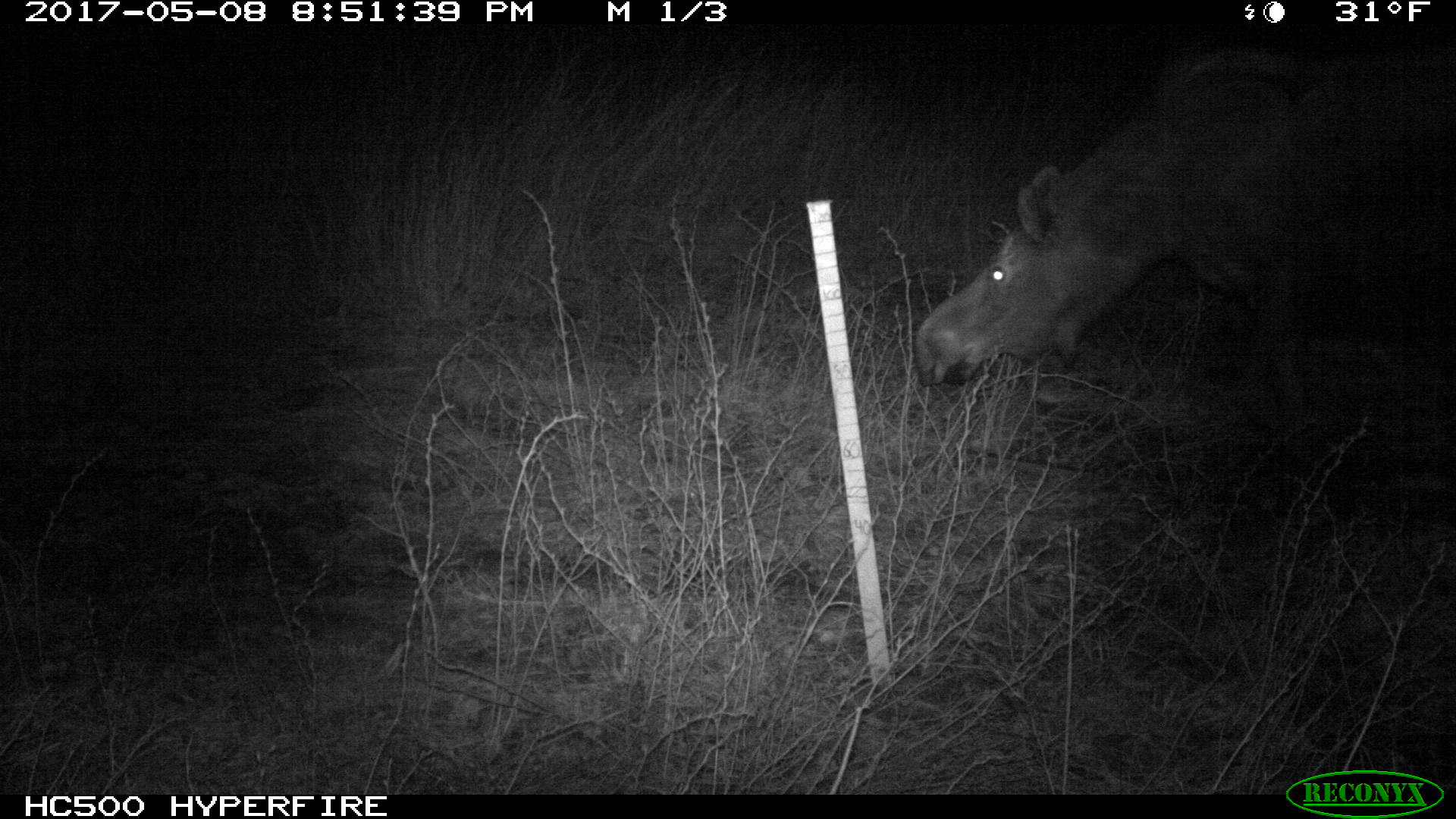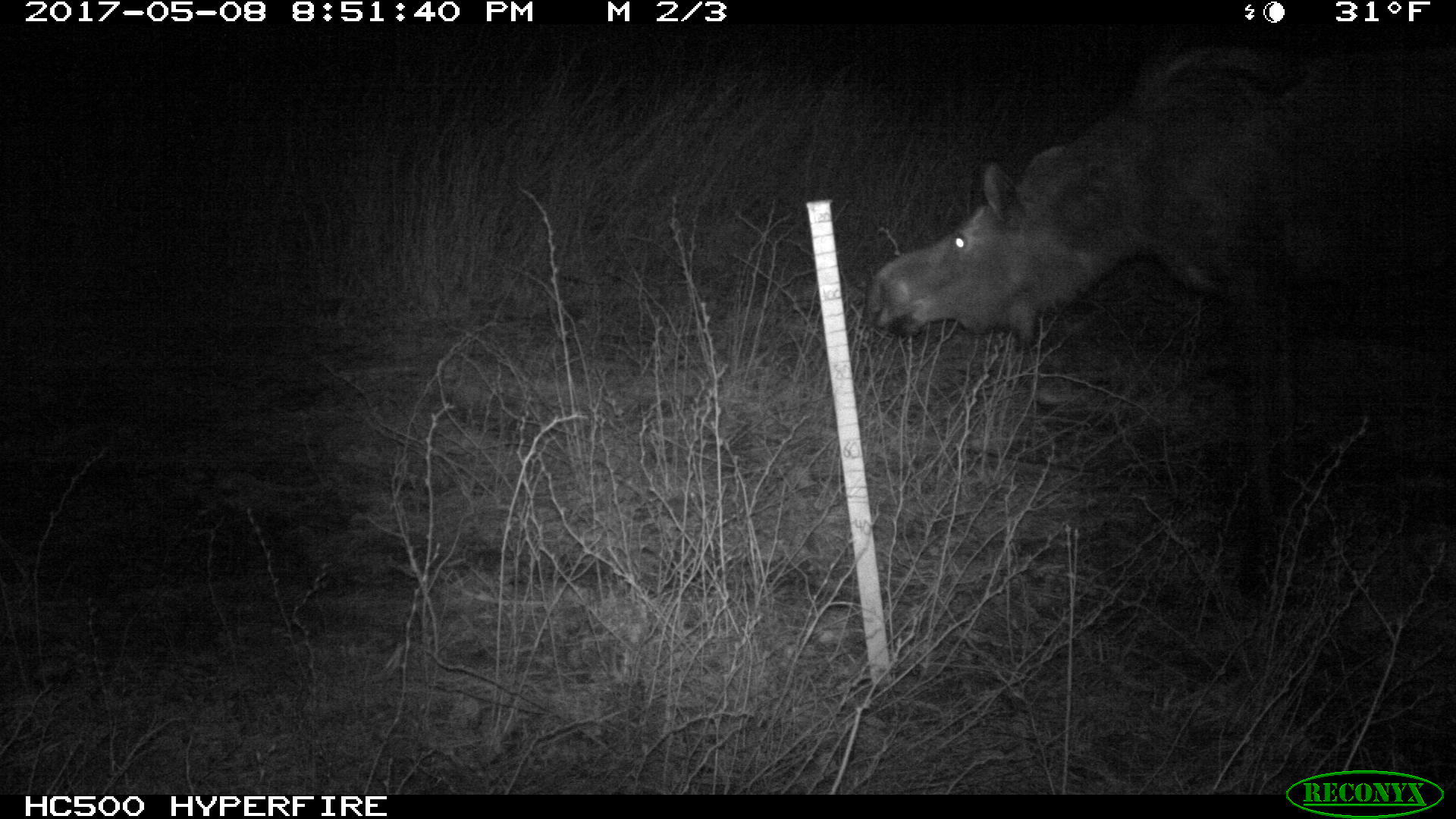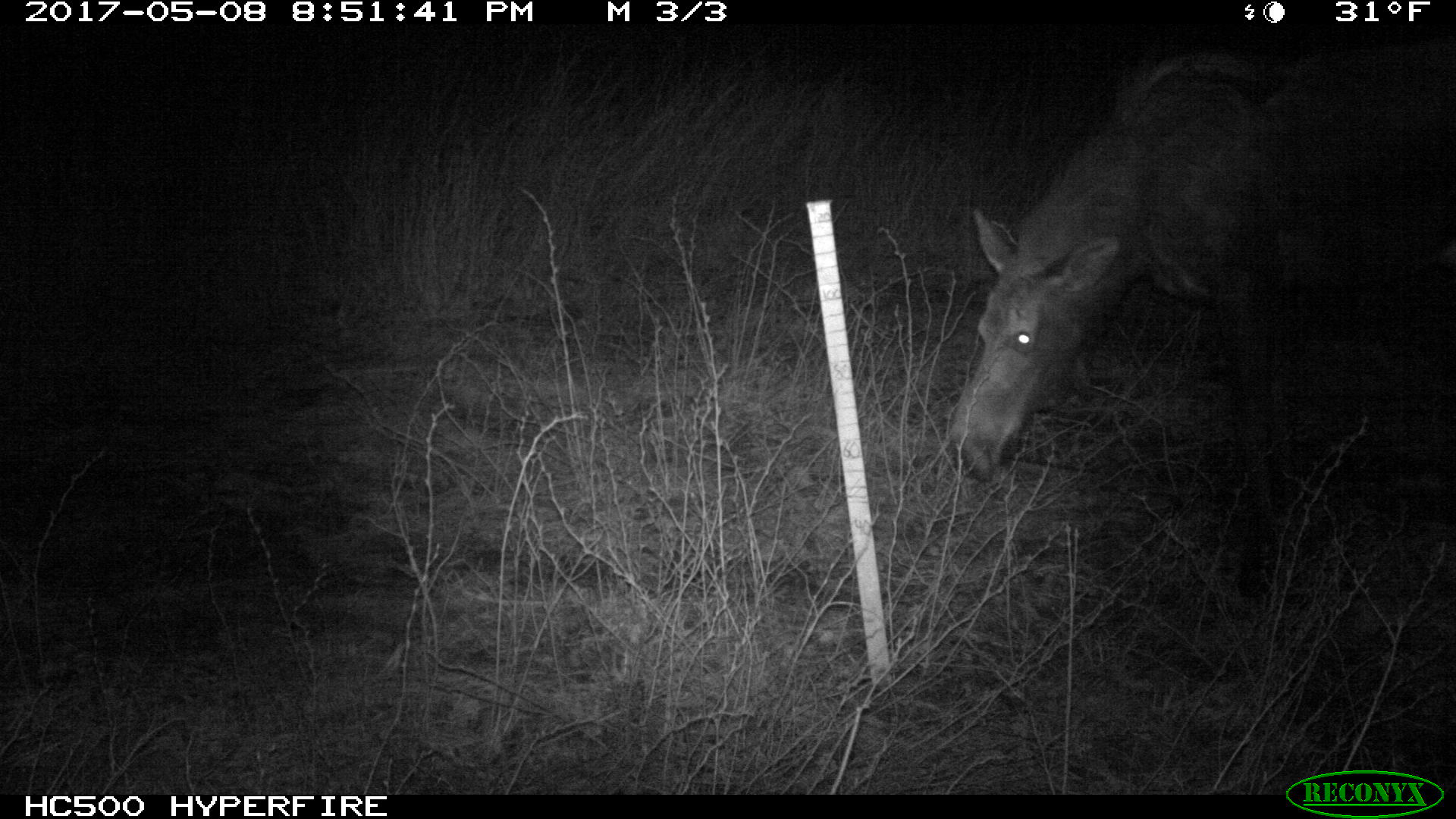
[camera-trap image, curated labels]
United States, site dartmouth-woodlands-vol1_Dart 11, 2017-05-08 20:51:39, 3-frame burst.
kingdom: Animalia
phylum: Chordata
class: Mammalia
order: Artiodactyla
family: Cervidae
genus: Alces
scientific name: Alces alces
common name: moose